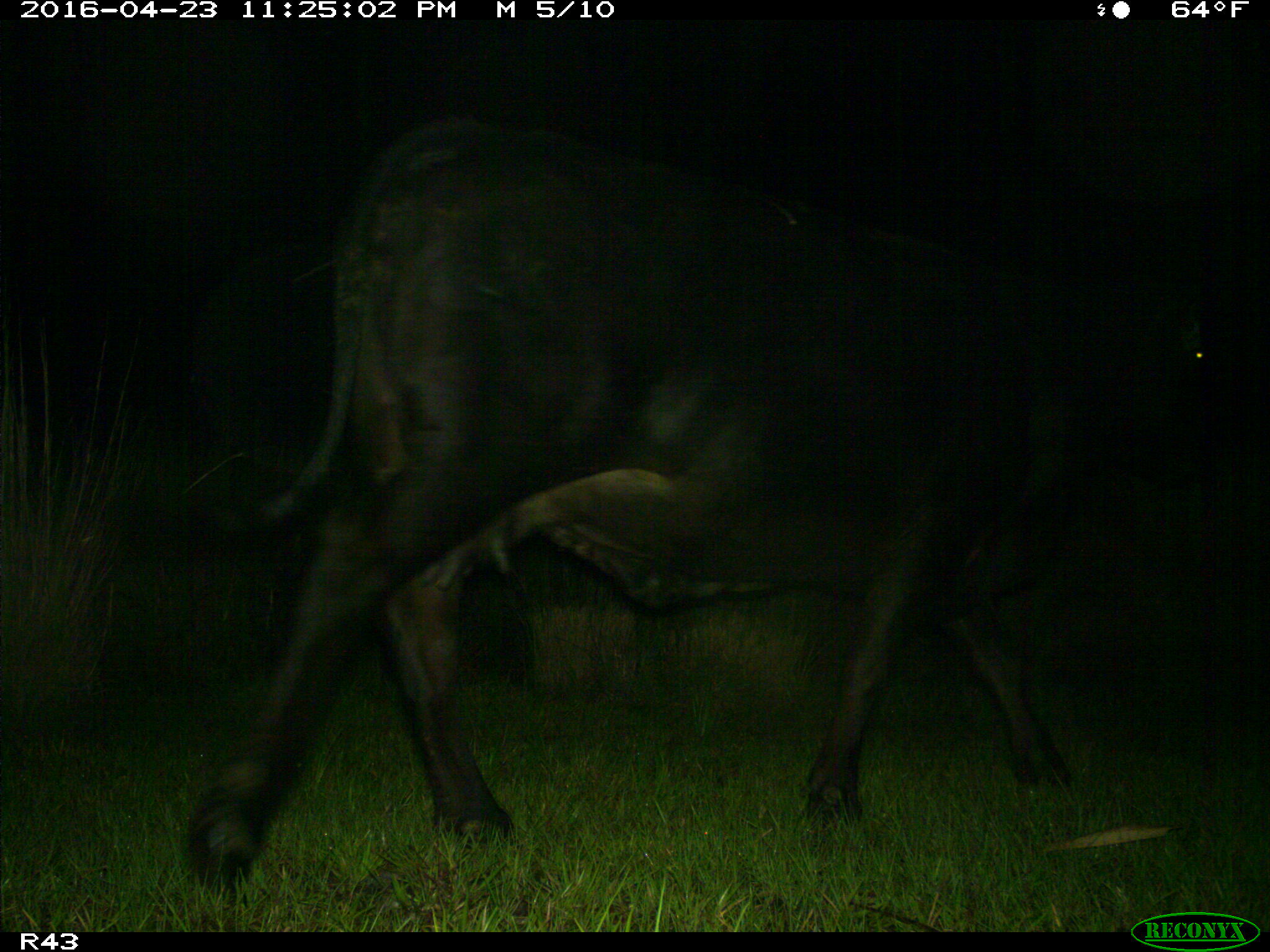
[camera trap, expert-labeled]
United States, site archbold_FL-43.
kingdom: Animalia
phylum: Chordata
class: Mammalia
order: Artiodactyla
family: Bovidae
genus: Bos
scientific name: Bos taurus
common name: domestic cow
Bos taurus (domestic cow).